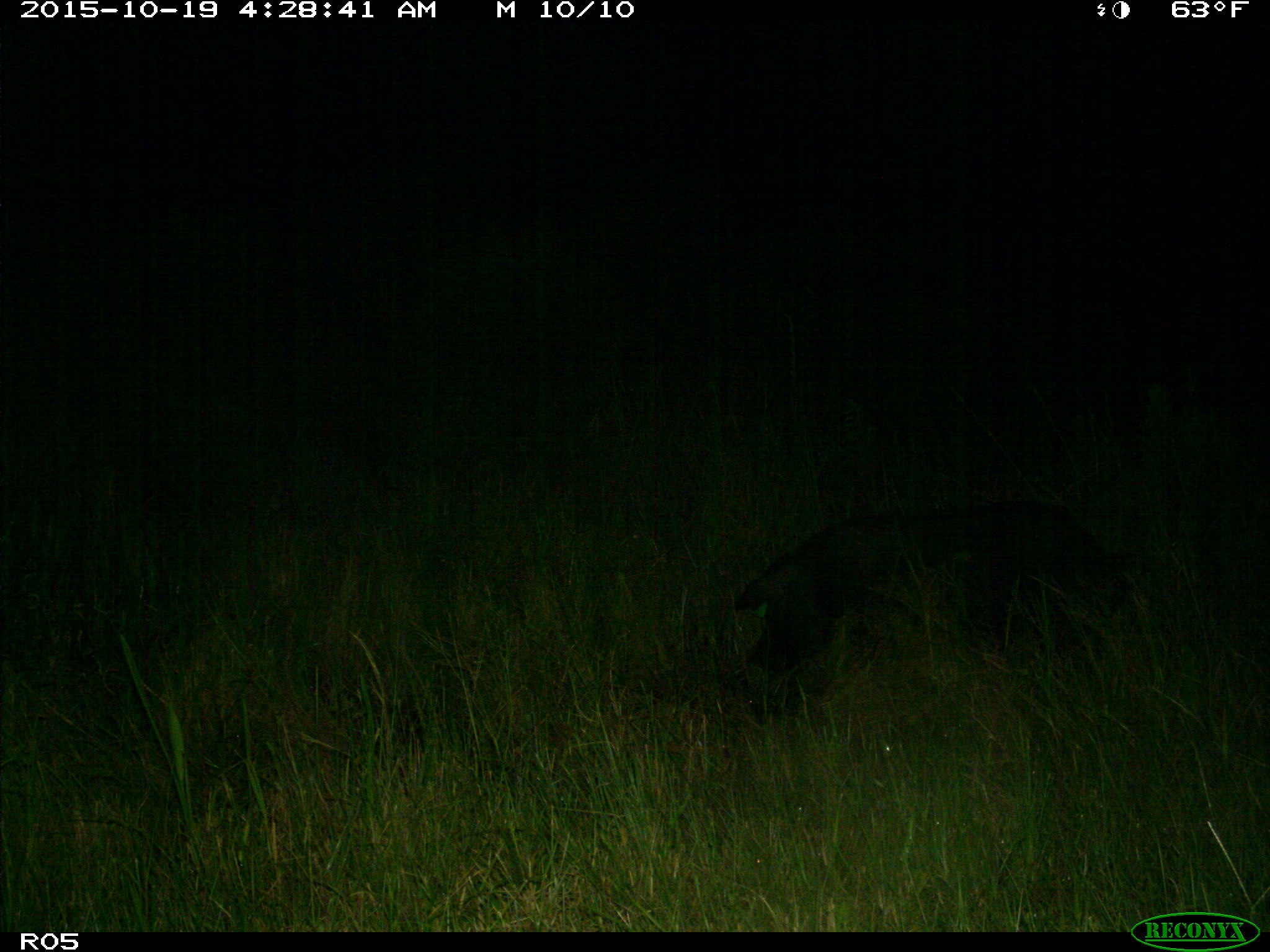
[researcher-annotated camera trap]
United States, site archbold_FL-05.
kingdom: Animalia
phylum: Chordata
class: Mammalia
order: Artiodactyla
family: Suidae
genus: Sus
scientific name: Sus scrofa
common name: wild boar